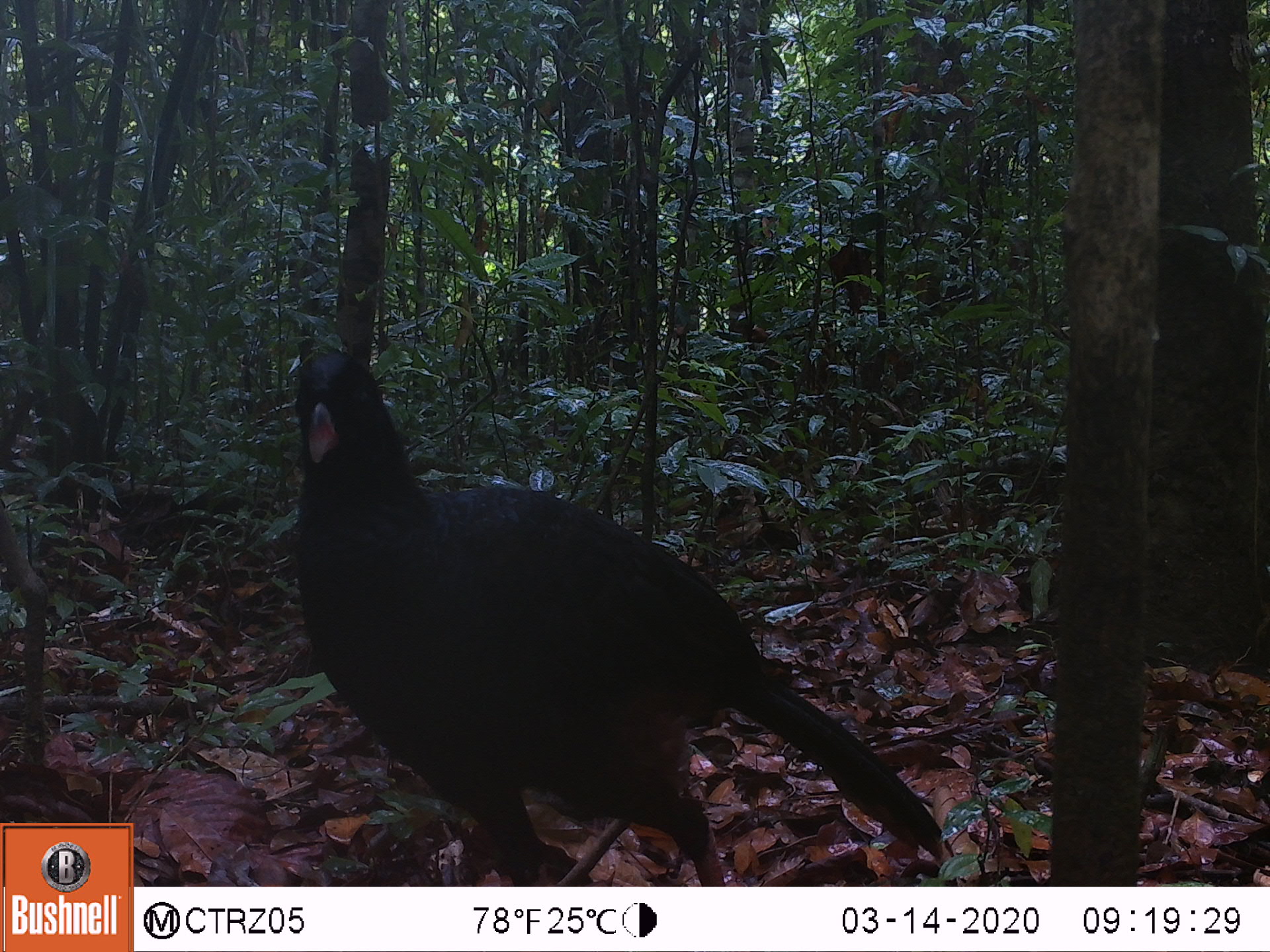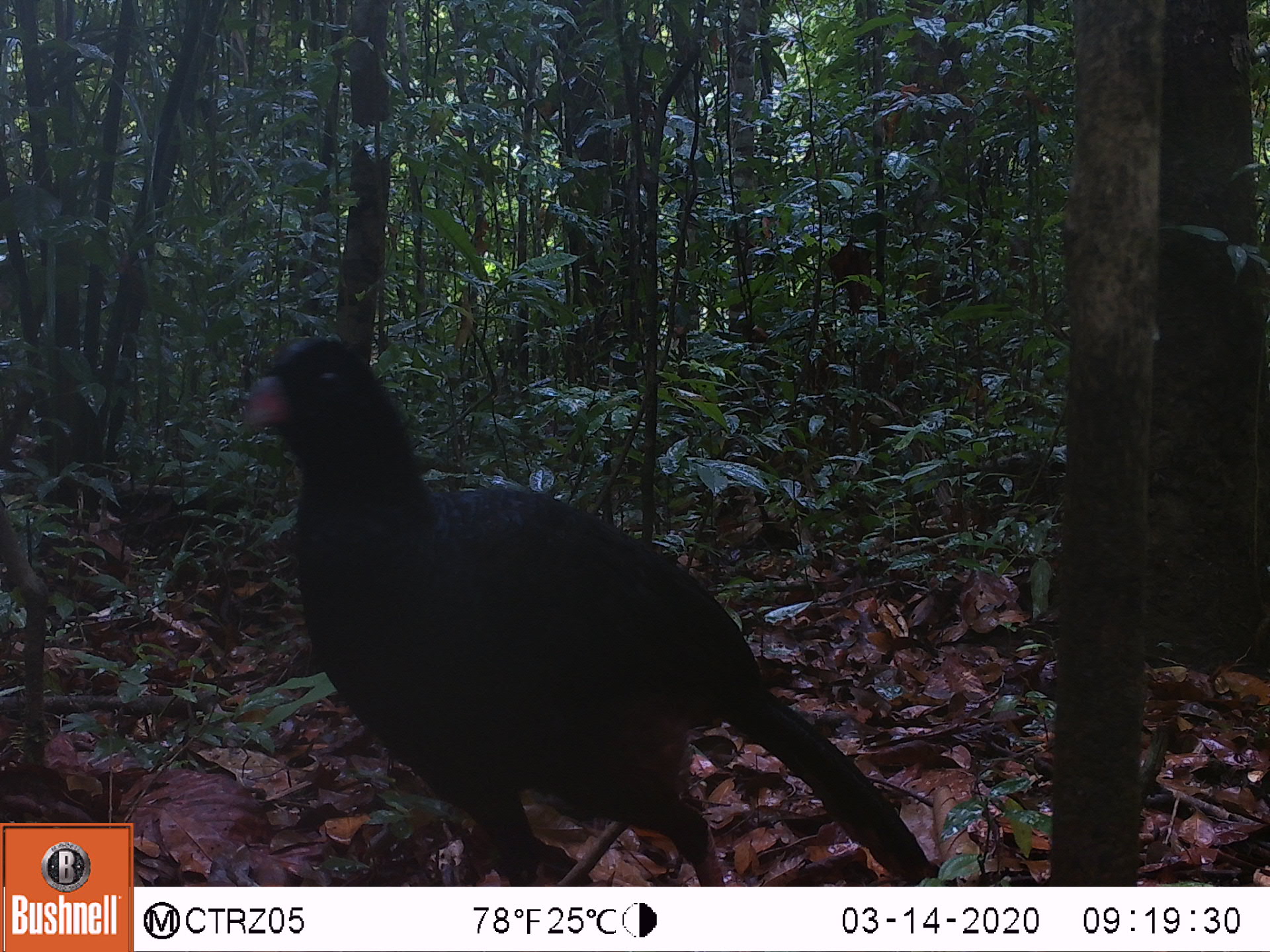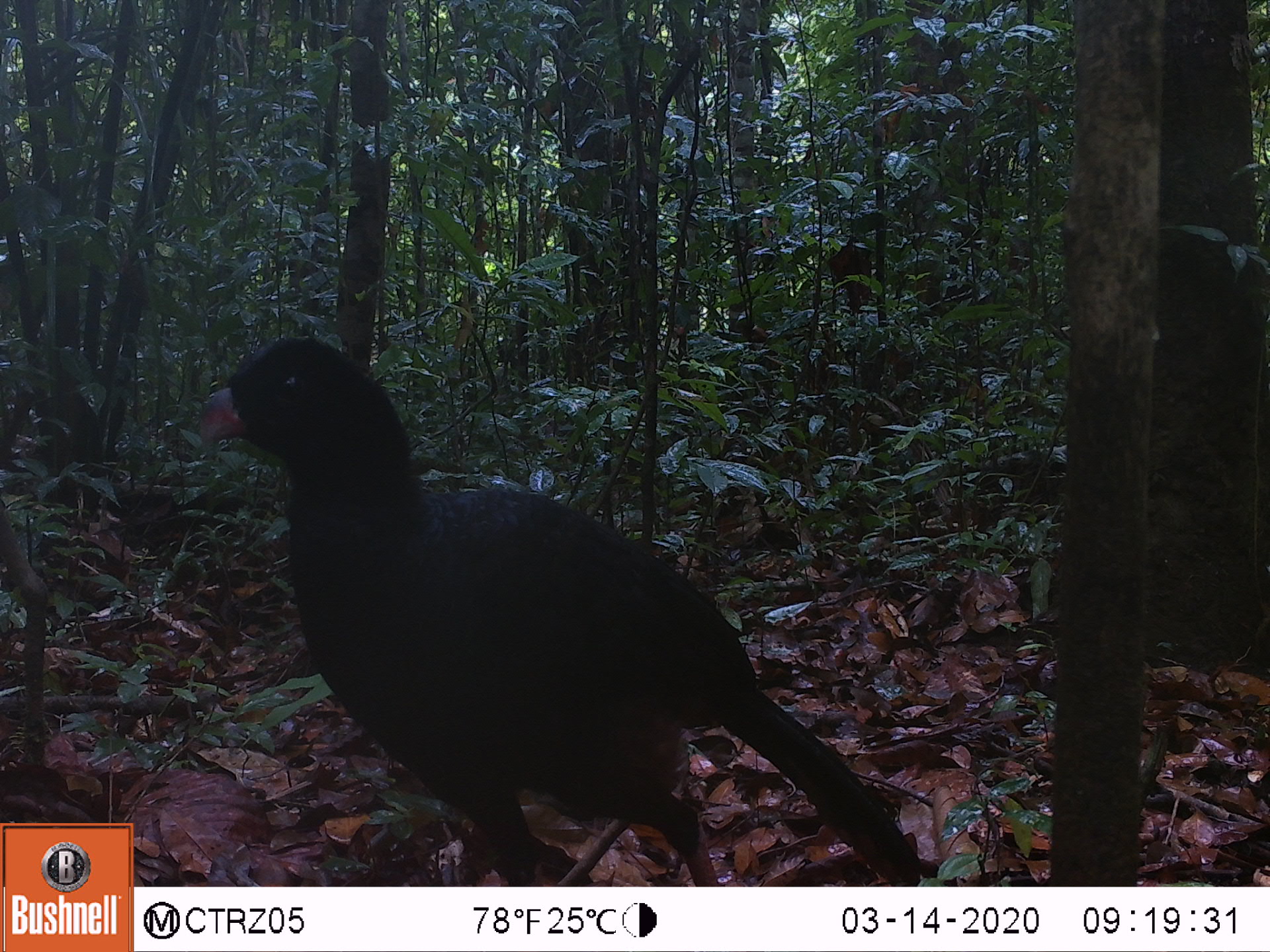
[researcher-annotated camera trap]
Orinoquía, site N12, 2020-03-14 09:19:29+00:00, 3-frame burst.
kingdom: Animalia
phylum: Chordata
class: Aves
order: Galliformes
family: Cracidae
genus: Mitu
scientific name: Mitu salvini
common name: salvin's currasow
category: salvins curassow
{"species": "salvins curassow (salvin's currasow) (Mitu salvini)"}